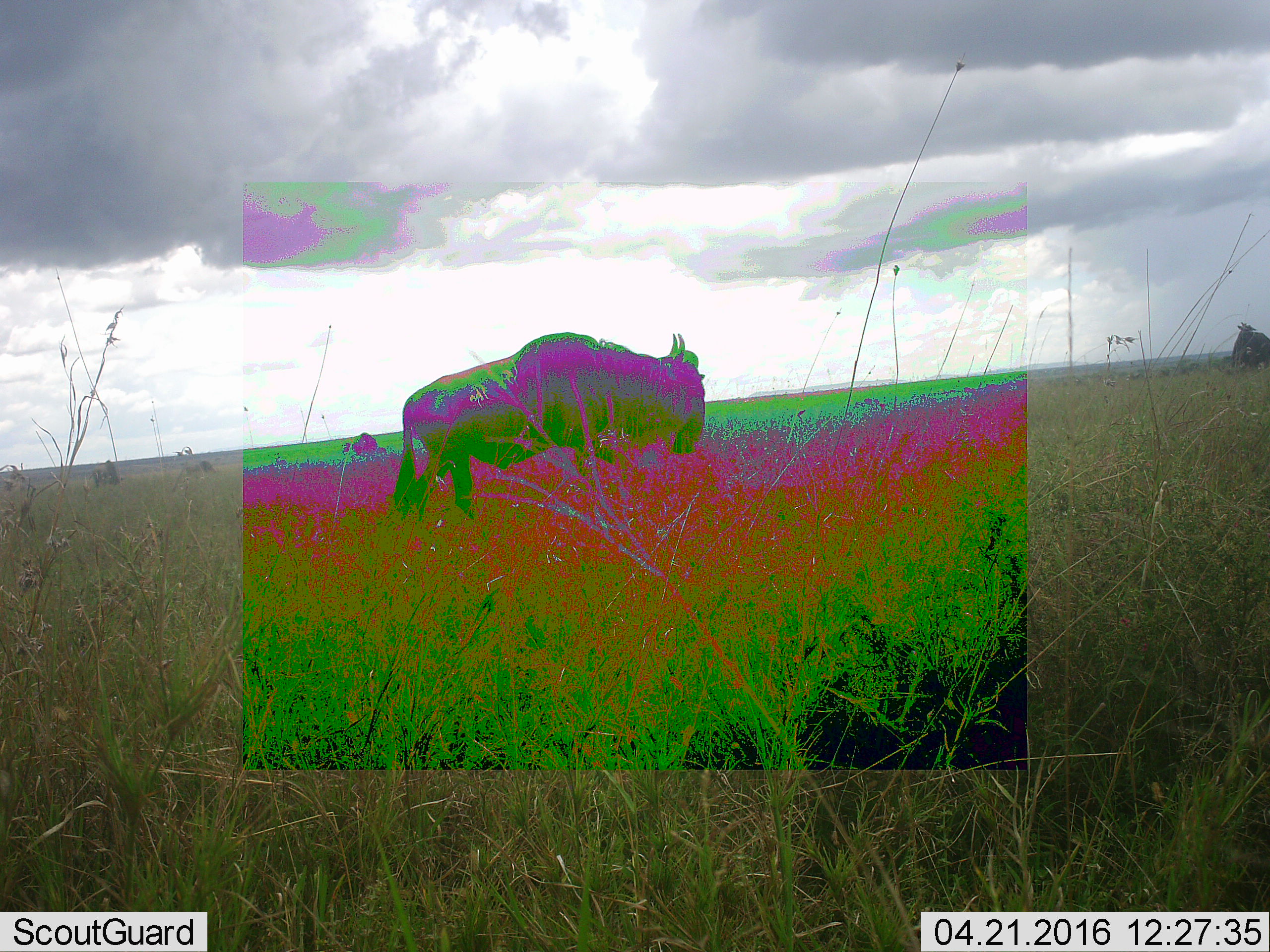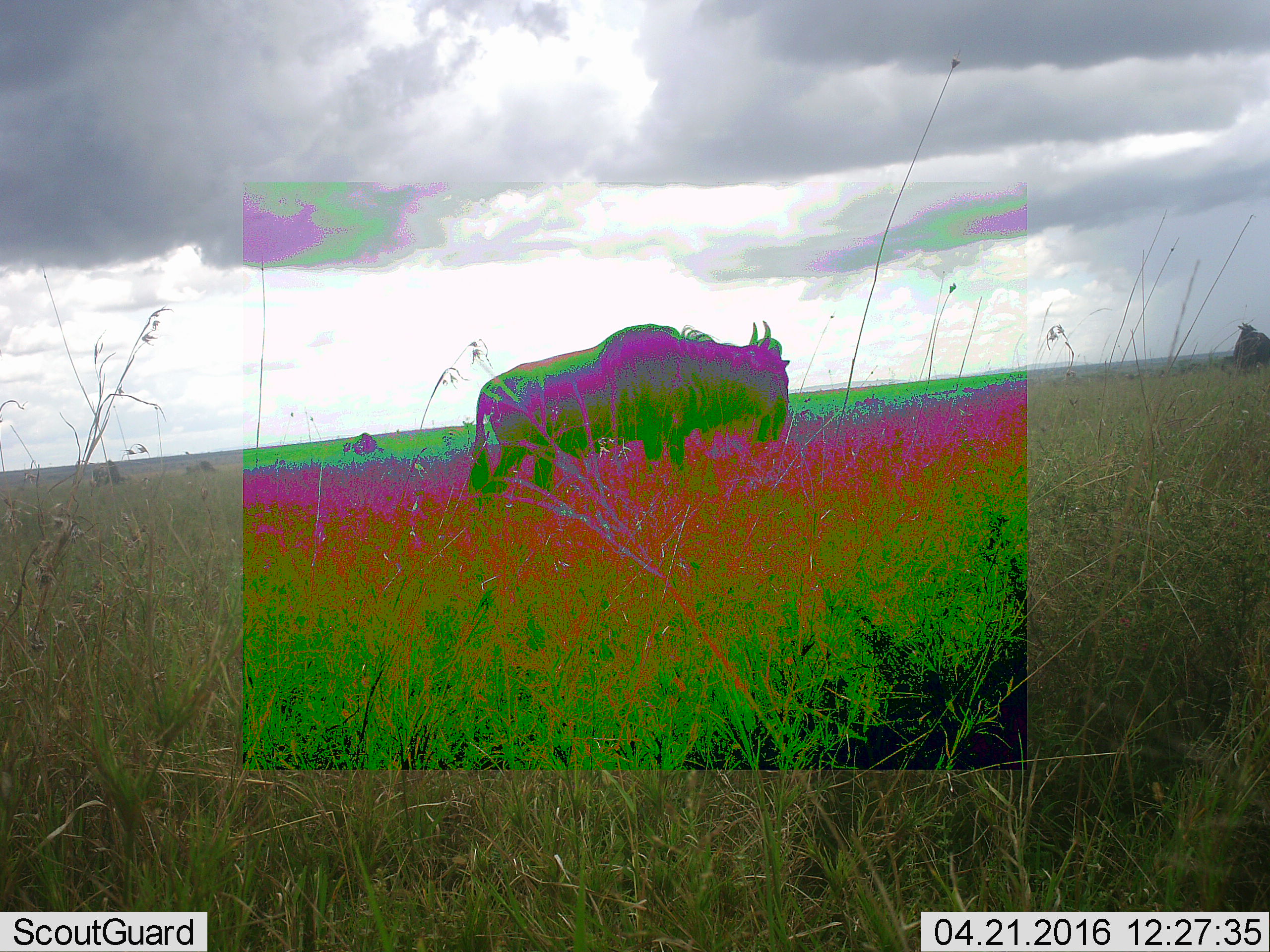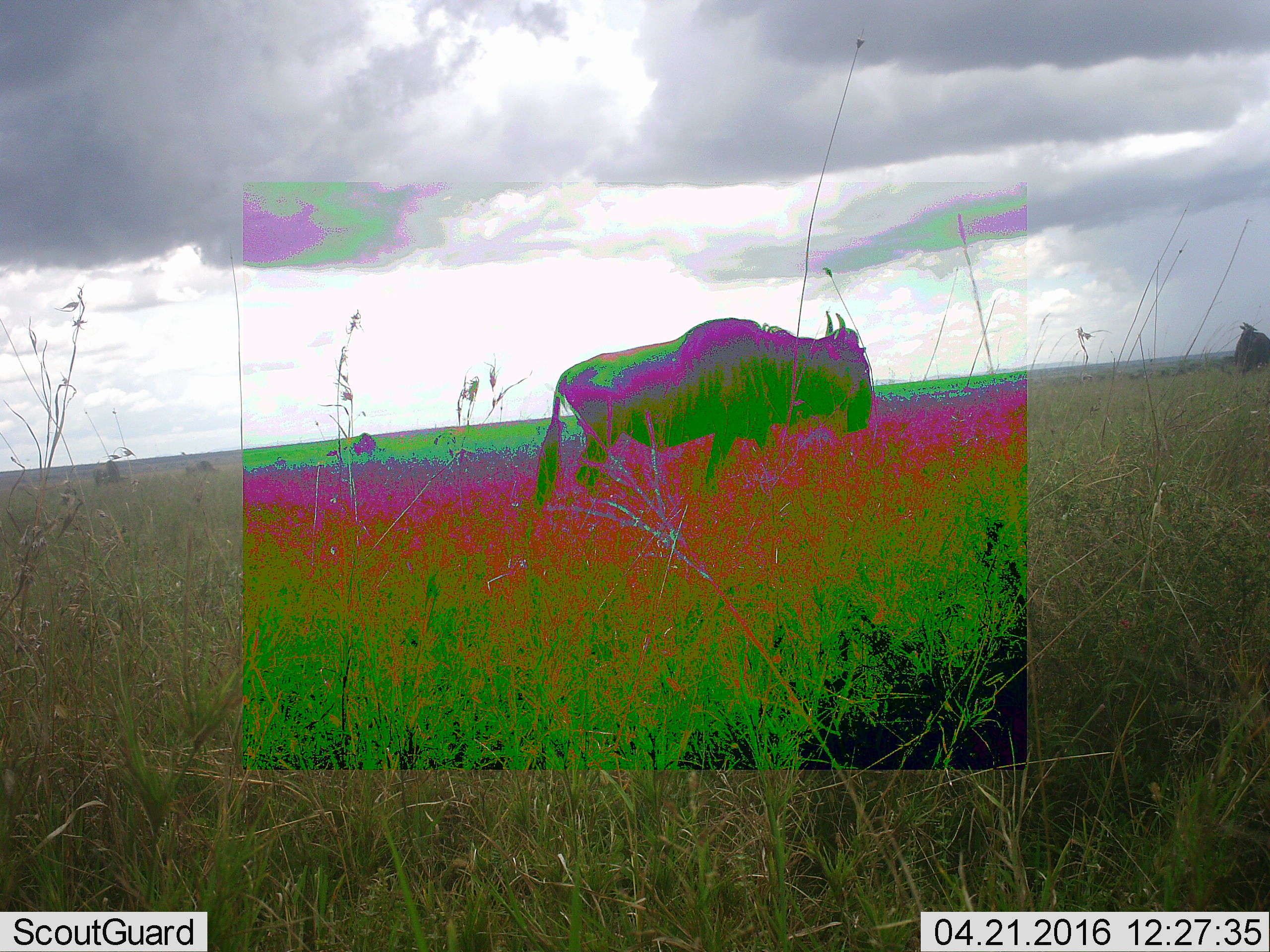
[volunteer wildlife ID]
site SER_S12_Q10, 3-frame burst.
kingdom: Animalia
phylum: Chordata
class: Mammalia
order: Artiodactyla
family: Bovidae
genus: Connochaetes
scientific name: Connochaetes taurinus taurinus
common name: blue wildebeest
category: wildebeestblue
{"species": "wildebeestblue (blue wildebeest) (Connochaetes taurinus taurinus)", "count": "1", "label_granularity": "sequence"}